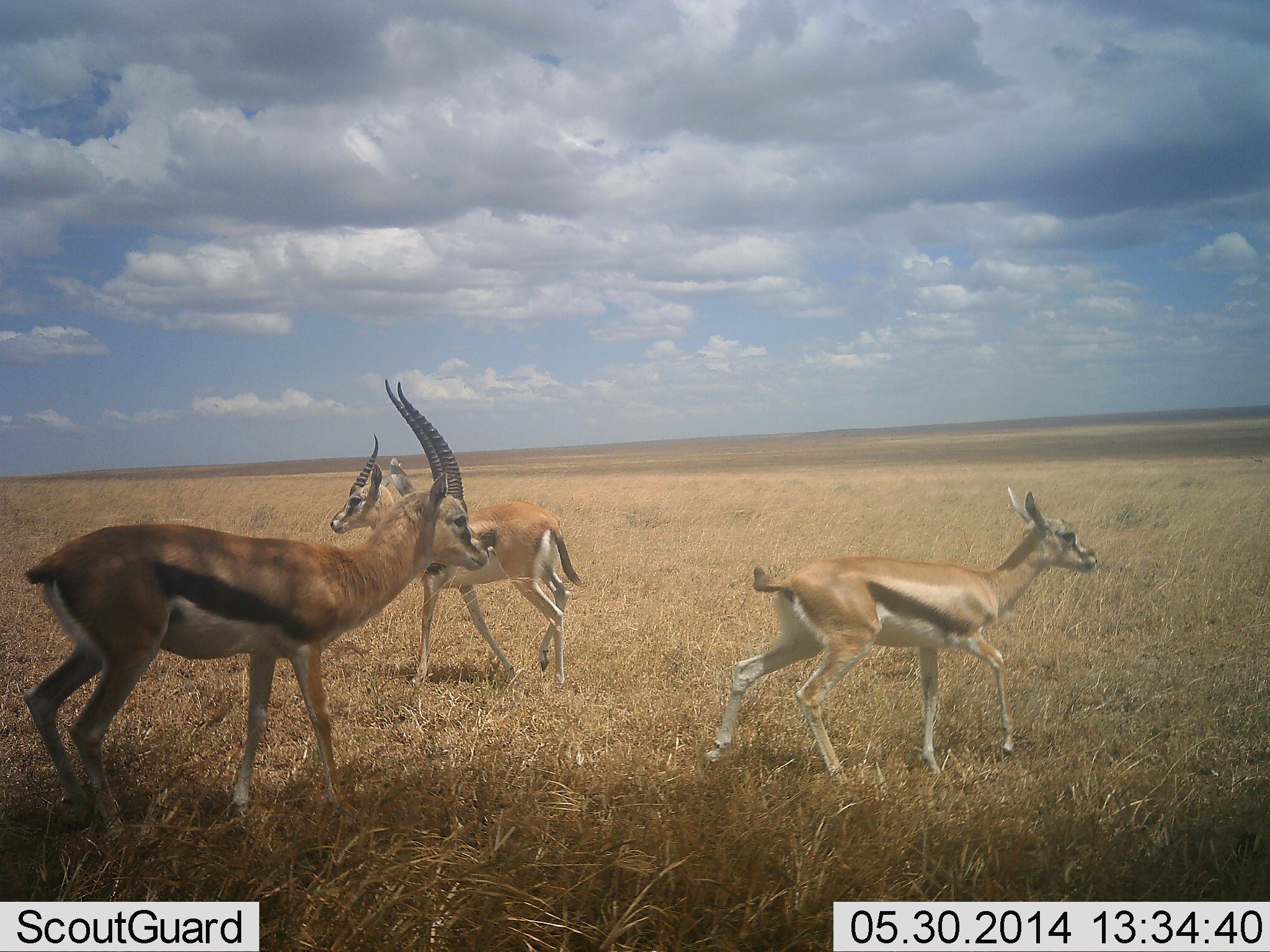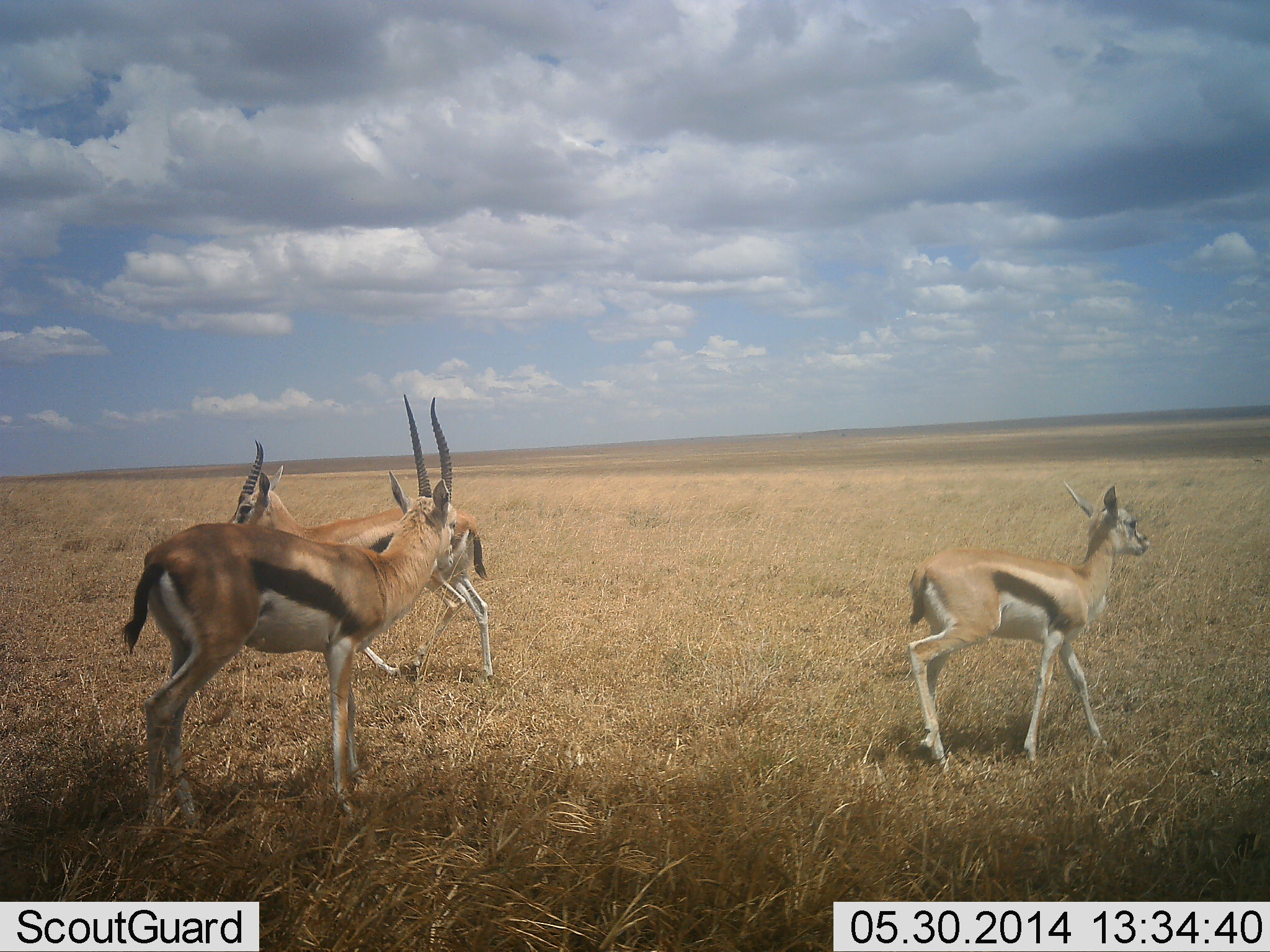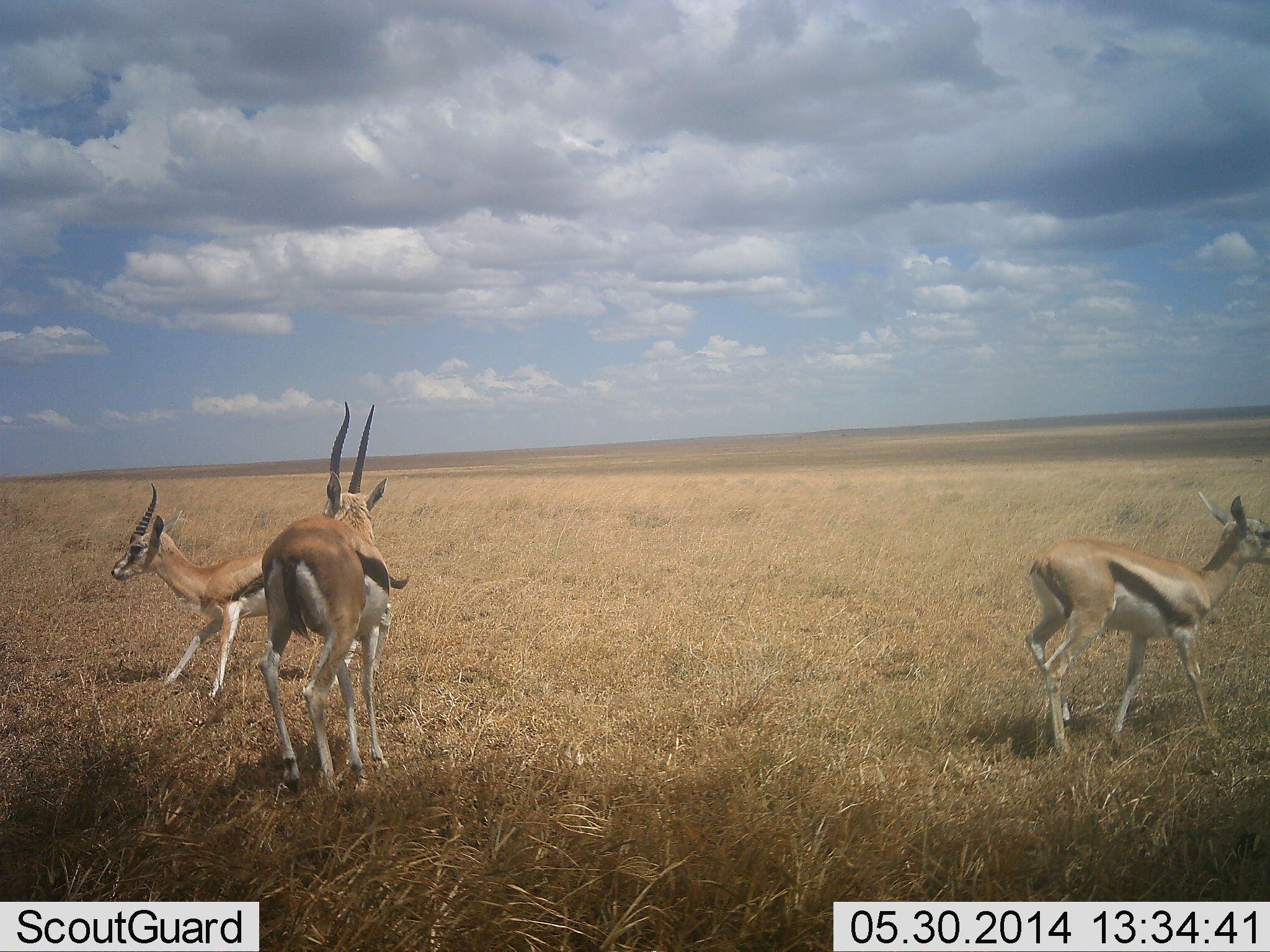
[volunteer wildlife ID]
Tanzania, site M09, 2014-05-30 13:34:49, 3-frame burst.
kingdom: Animalia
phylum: Chordata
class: Mammalia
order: Artiodactyla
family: Bovidae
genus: Eudorcas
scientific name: Eudorcas thomsonii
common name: thomson's gazelle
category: gazellethomsons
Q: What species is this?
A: Gazellethomsons (thomson's gazelle) (Eudorcas thomsonii).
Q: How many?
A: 3.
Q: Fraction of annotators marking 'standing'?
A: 20%.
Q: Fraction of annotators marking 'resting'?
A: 0%.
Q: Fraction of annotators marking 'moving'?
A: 90%.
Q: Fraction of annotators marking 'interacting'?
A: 0%.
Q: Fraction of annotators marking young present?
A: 40%.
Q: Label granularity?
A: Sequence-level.